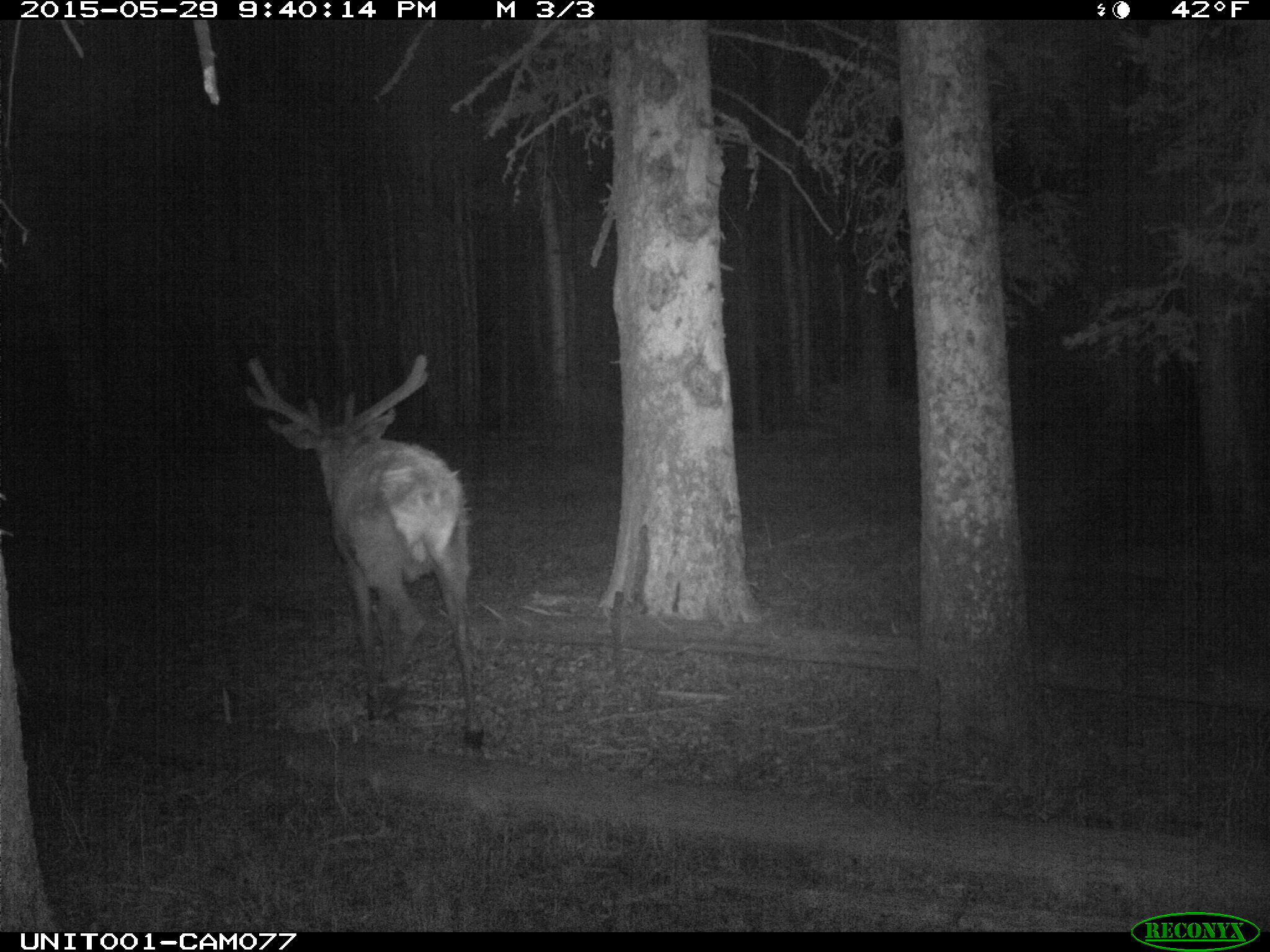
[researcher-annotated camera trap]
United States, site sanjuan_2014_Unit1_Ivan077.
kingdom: Animalia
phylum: Chordata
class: Mammalia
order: Artiodactyla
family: Cervidae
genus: Cervus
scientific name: Cervus elaphus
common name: red deer